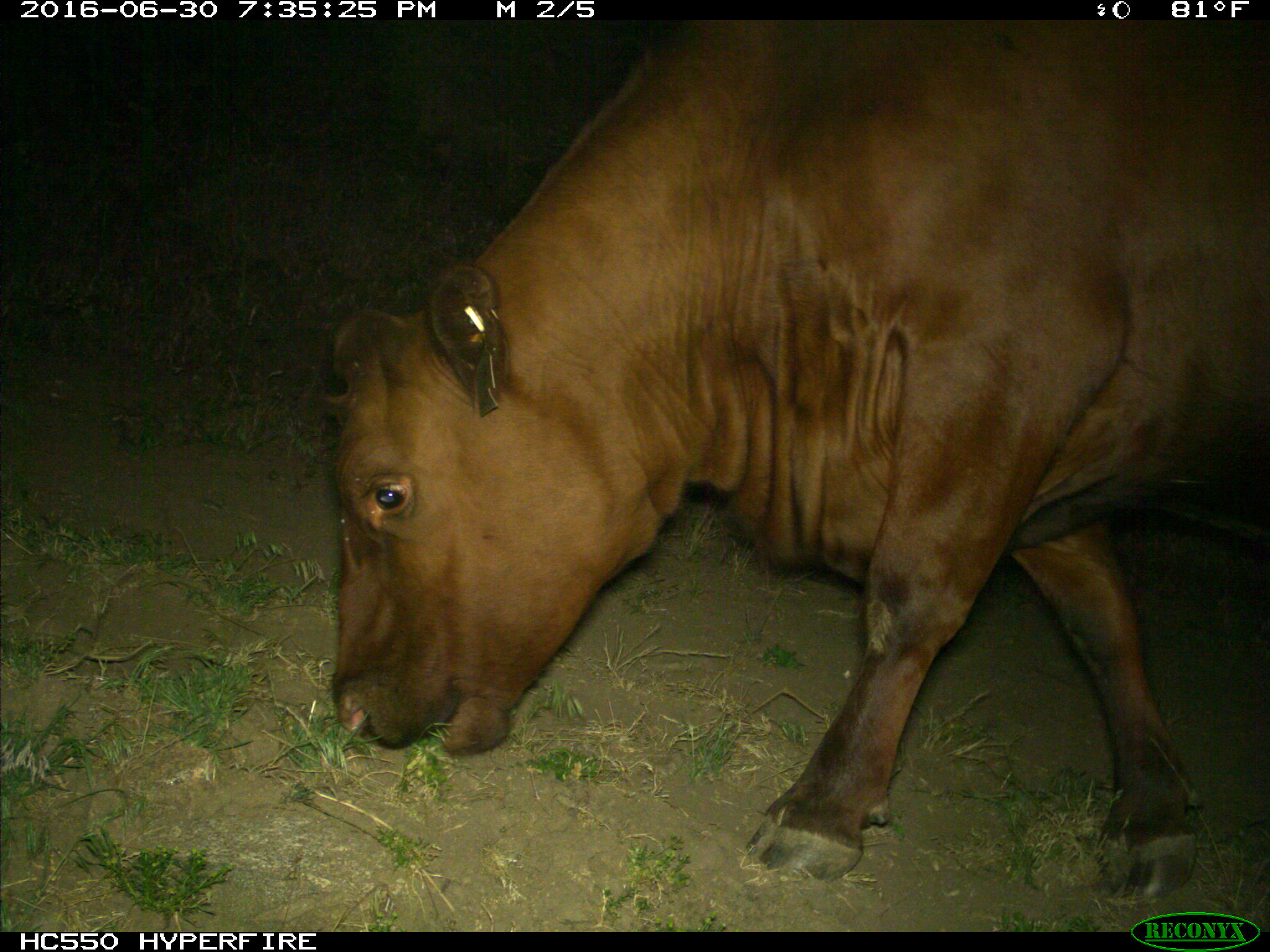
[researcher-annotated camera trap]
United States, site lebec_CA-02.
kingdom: Animalia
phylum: Chordata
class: Mammalia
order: Artiodactyla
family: Bovidae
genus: Bos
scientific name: Bos taurus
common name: domestic cow